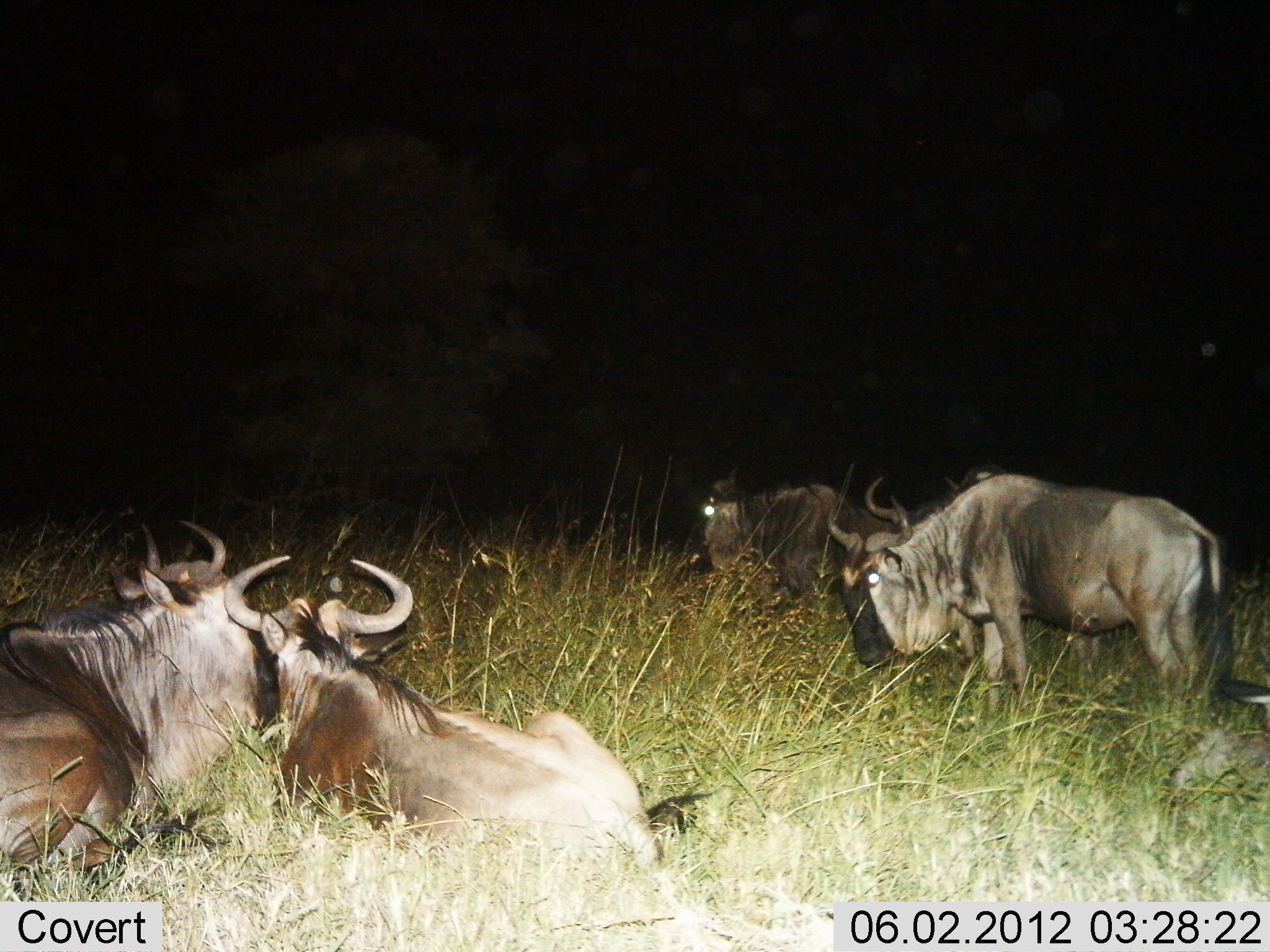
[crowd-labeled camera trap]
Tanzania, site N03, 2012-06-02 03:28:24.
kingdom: Animalia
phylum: Chordata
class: Mammalia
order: Artiodactyla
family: Bovidae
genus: Connochaetes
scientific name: Connochaetes taurinus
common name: blue wildebeest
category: wildebeest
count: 5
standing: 70%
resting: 100%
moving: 0%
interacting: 0%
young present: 0%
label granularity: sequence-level